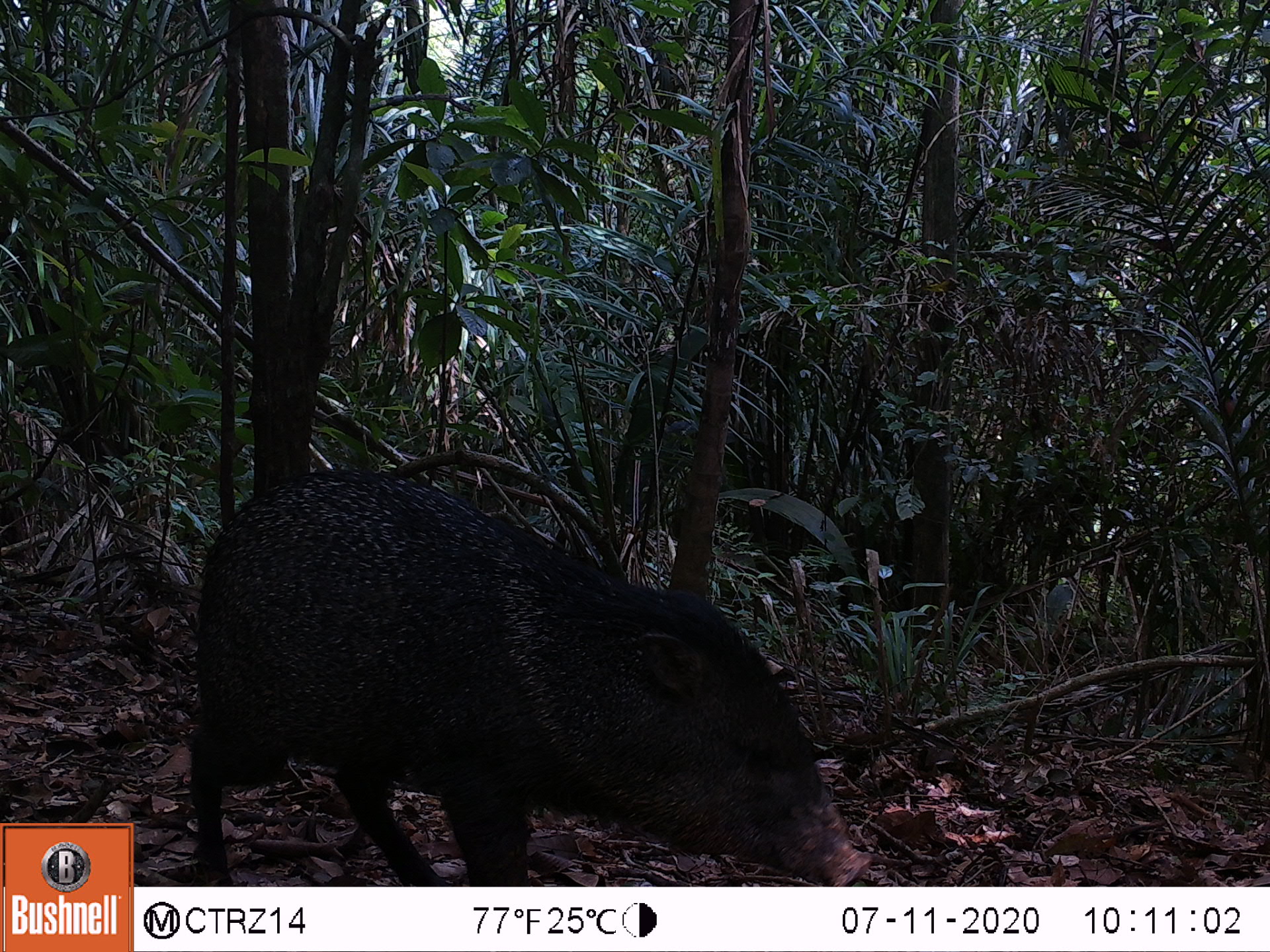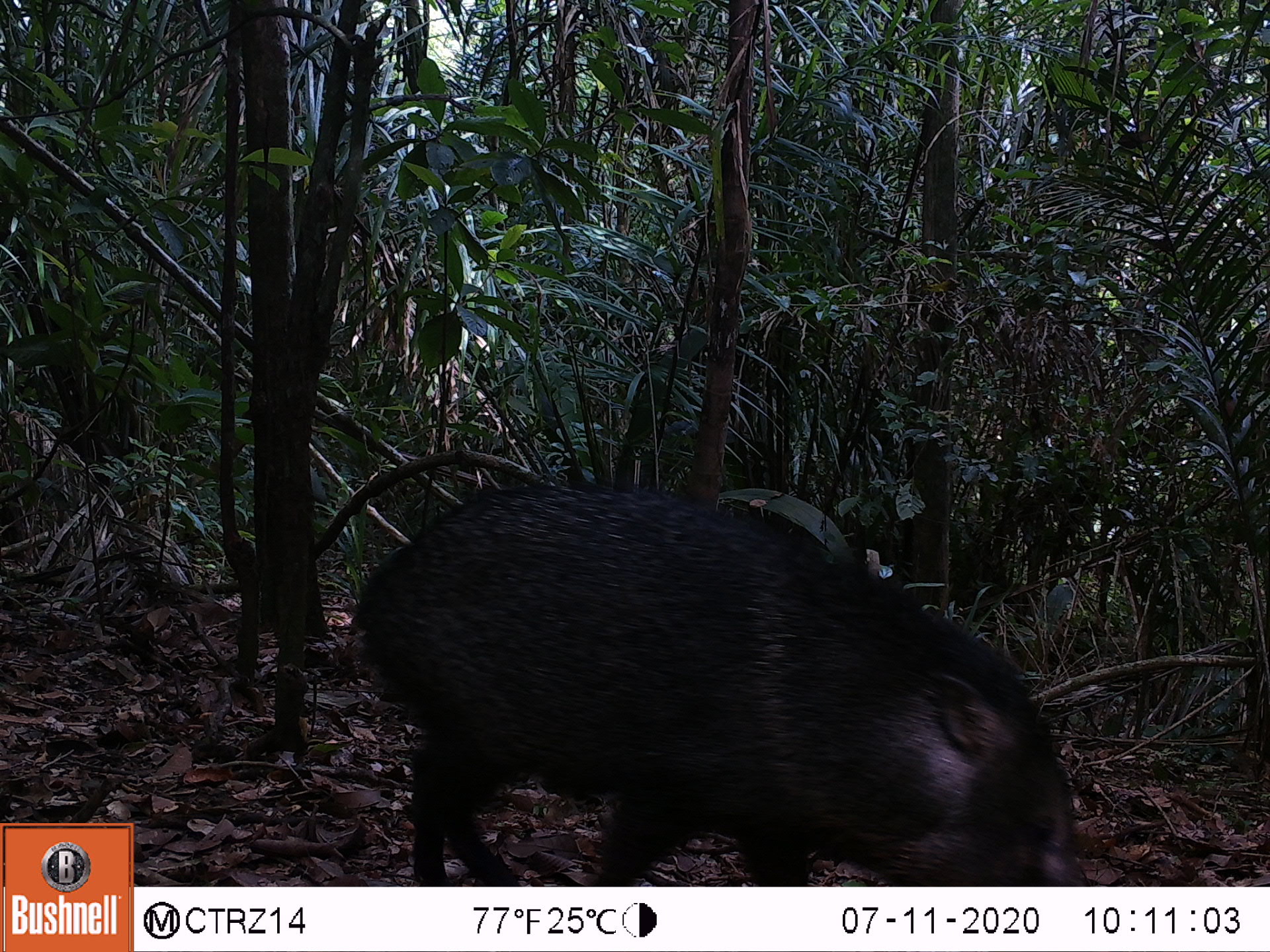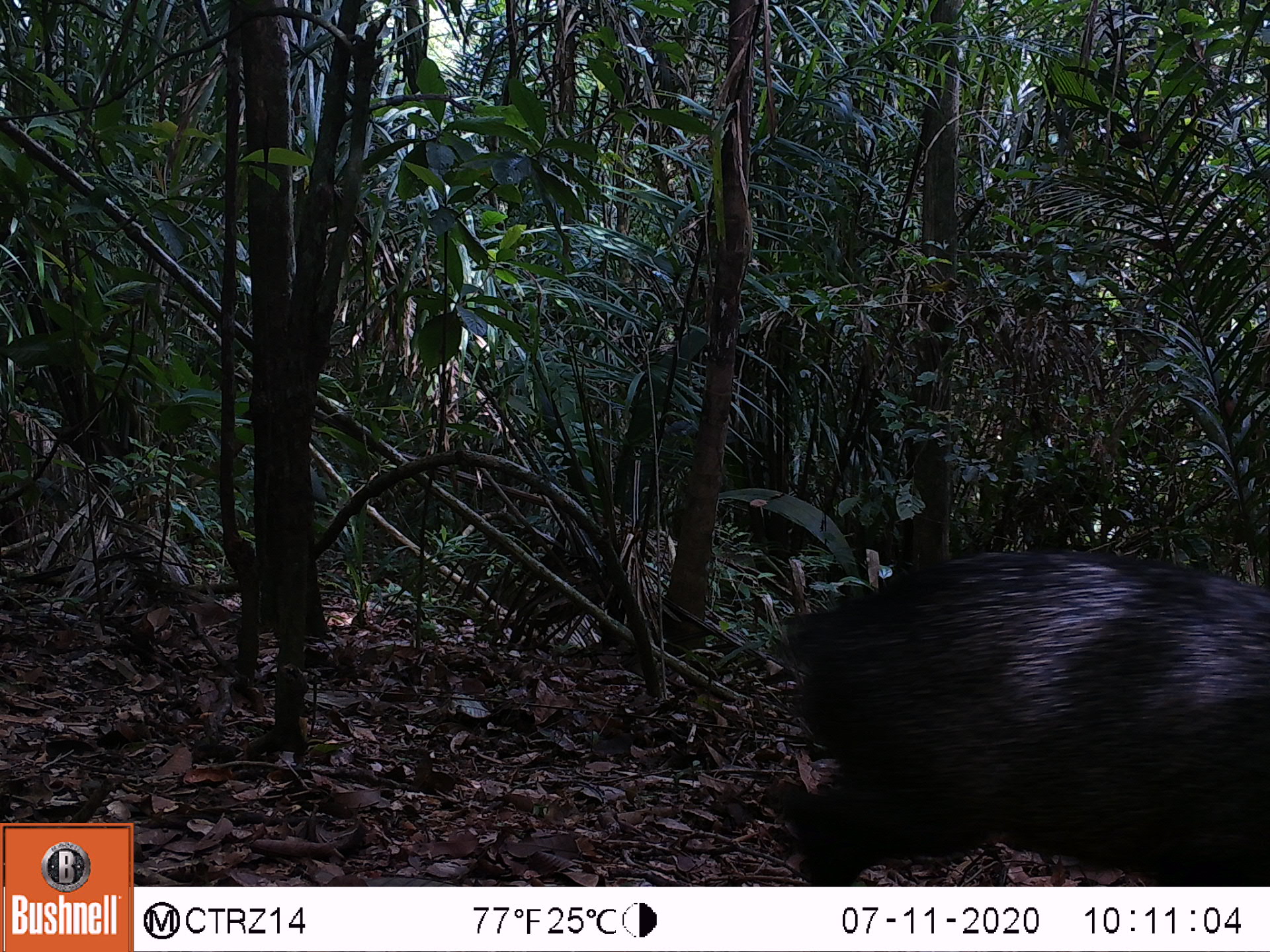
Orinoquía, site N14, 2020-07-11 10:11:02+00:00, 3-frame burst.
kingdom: Animalia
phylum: Chordata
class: Mammalia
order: Artiodactyla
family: Tayassuidae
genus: Pecari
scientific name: Pecari tajacu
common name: collared peccary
Collared peccary (Pecari tajacu).